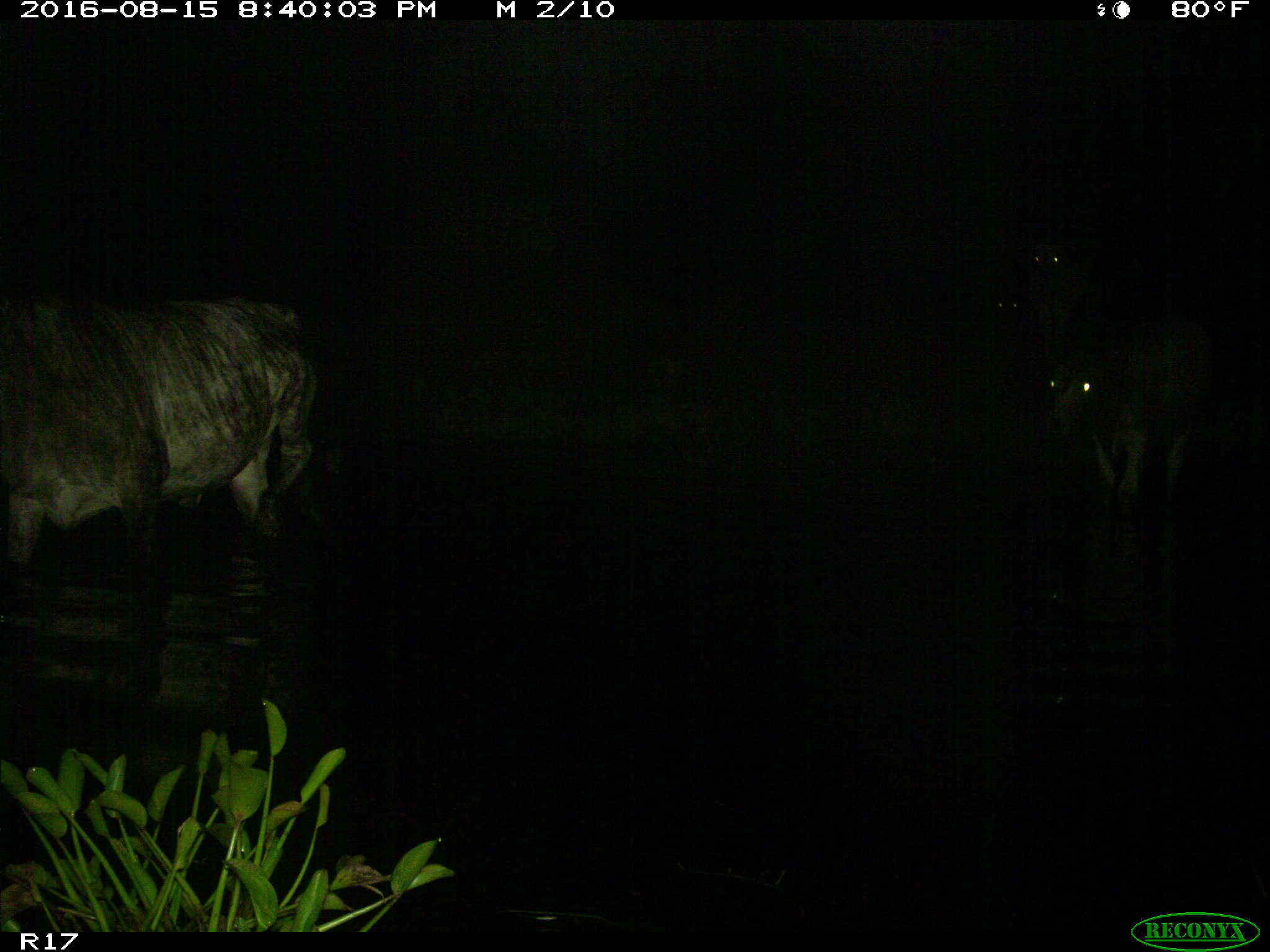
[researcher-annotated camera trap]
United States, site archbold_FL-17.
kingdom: Animalia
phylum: Chordata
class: Mammalia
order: Artiodactyla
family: Bovidae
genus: Bos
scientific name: Bos taurus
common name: domestic cow